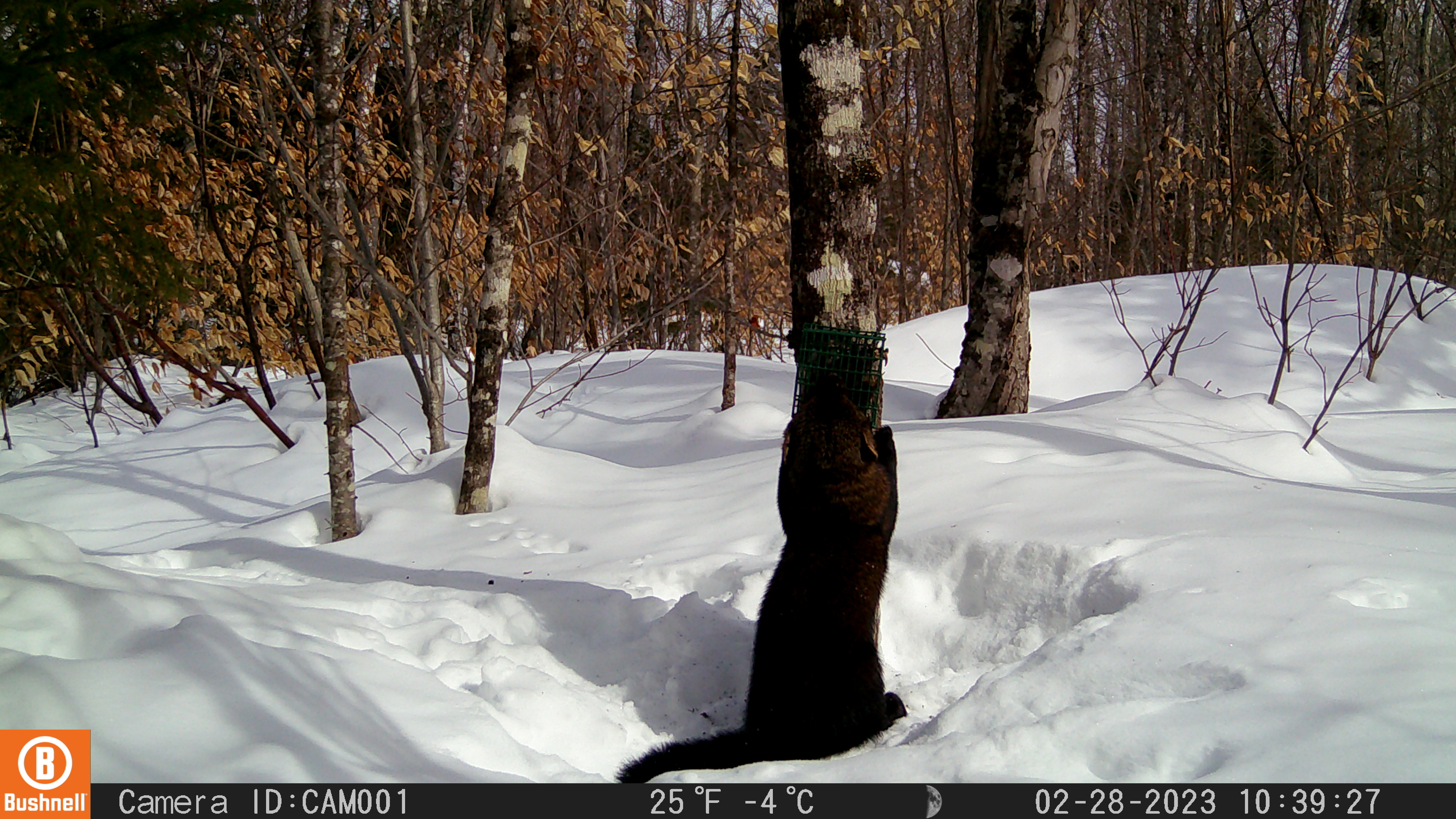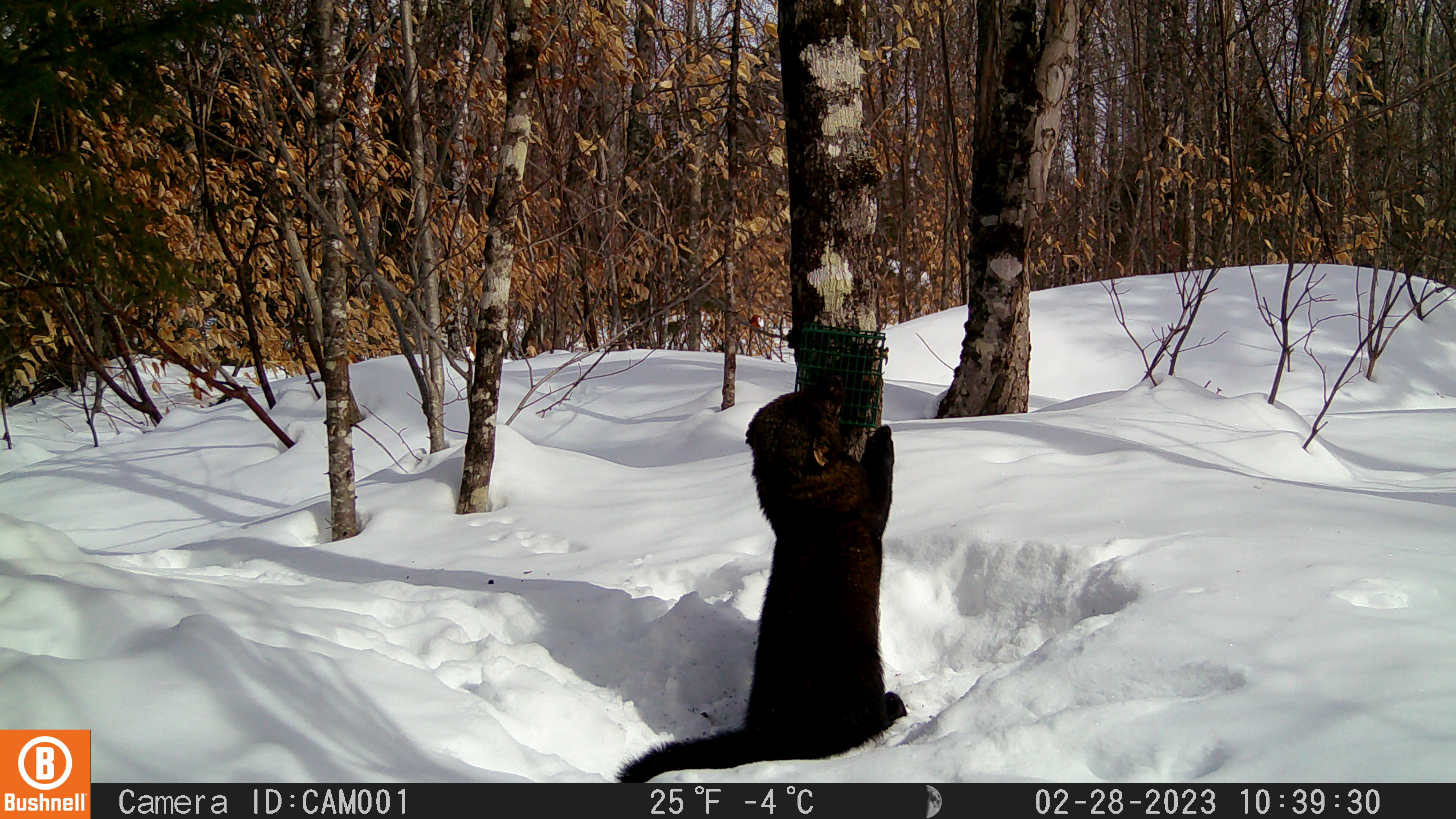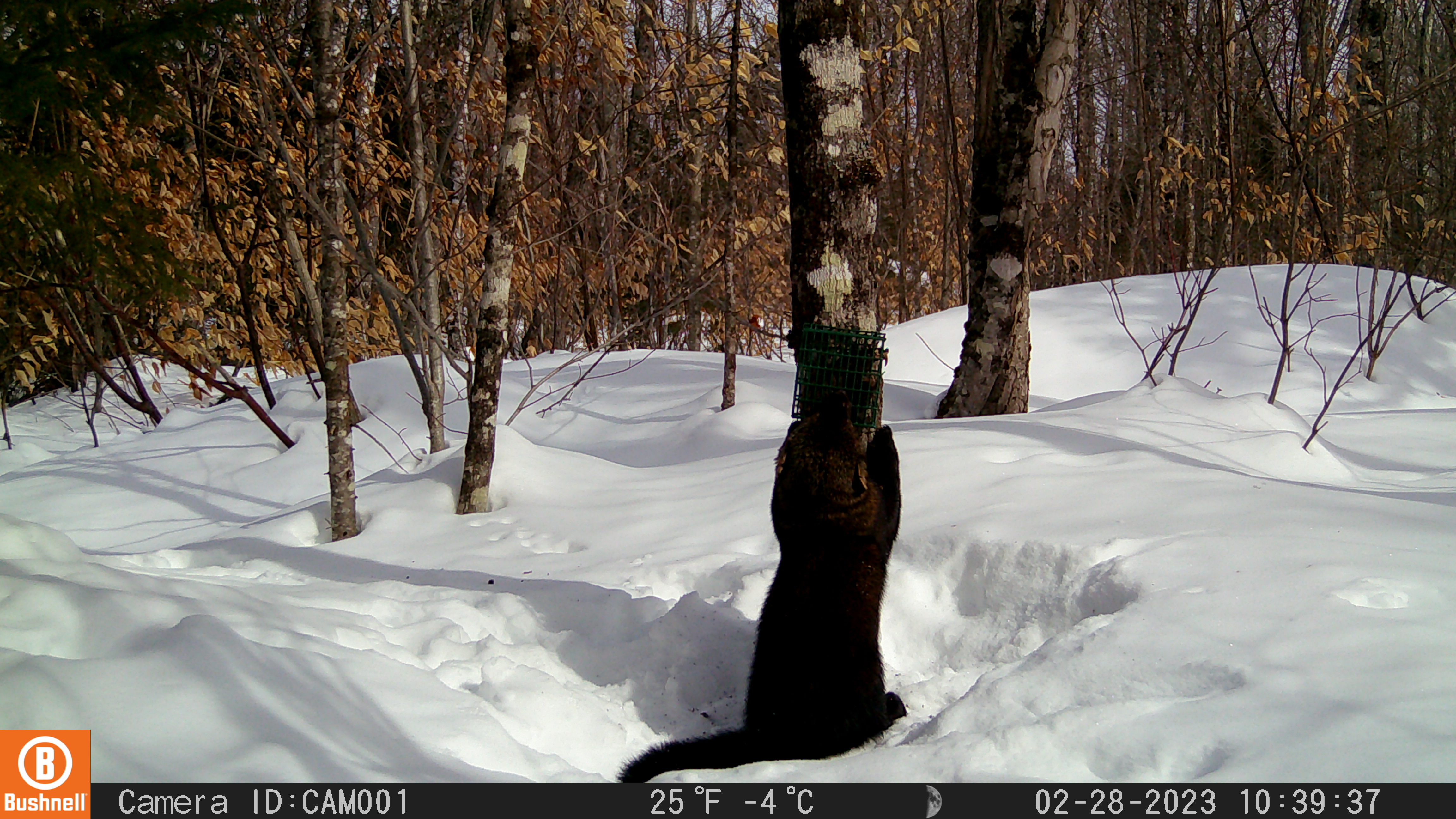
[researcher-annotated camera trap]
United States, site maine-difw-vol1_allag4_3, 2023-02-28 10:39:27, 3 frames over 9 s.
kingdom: Animalia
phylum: Chordata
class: Mammalia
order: Carnivora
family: Mustelidae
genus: Pekania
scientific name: Pekania pennanti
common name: fisher